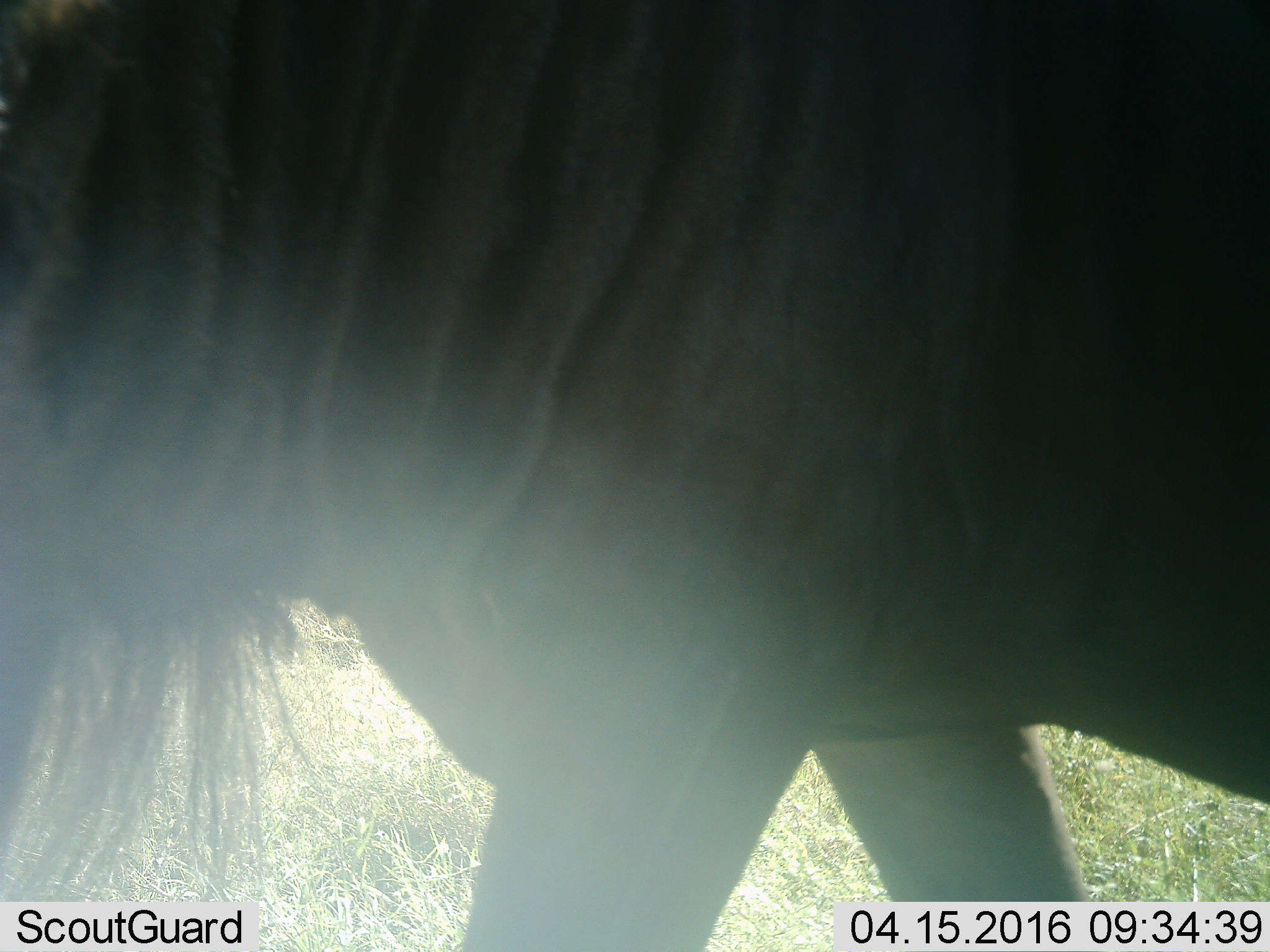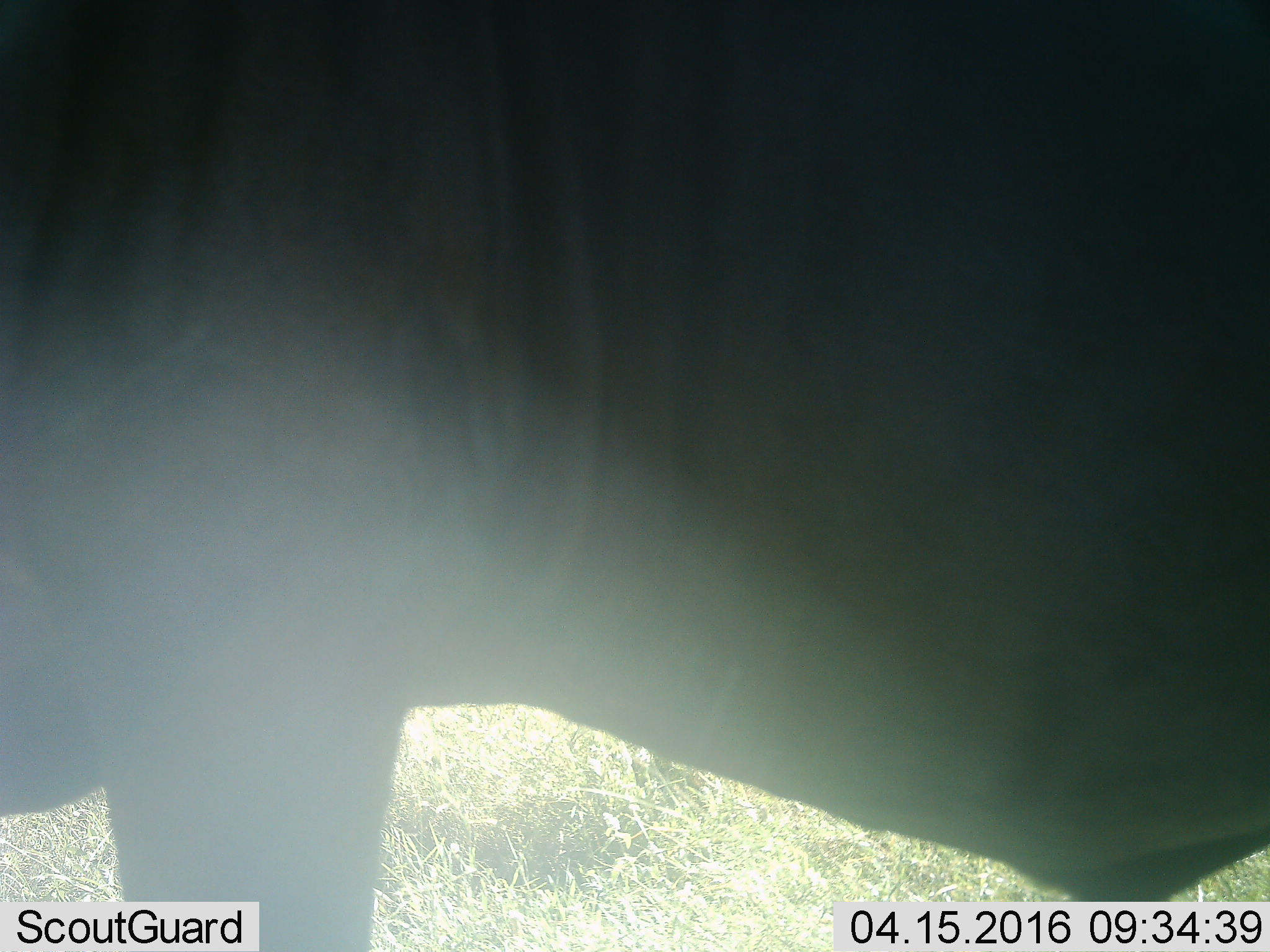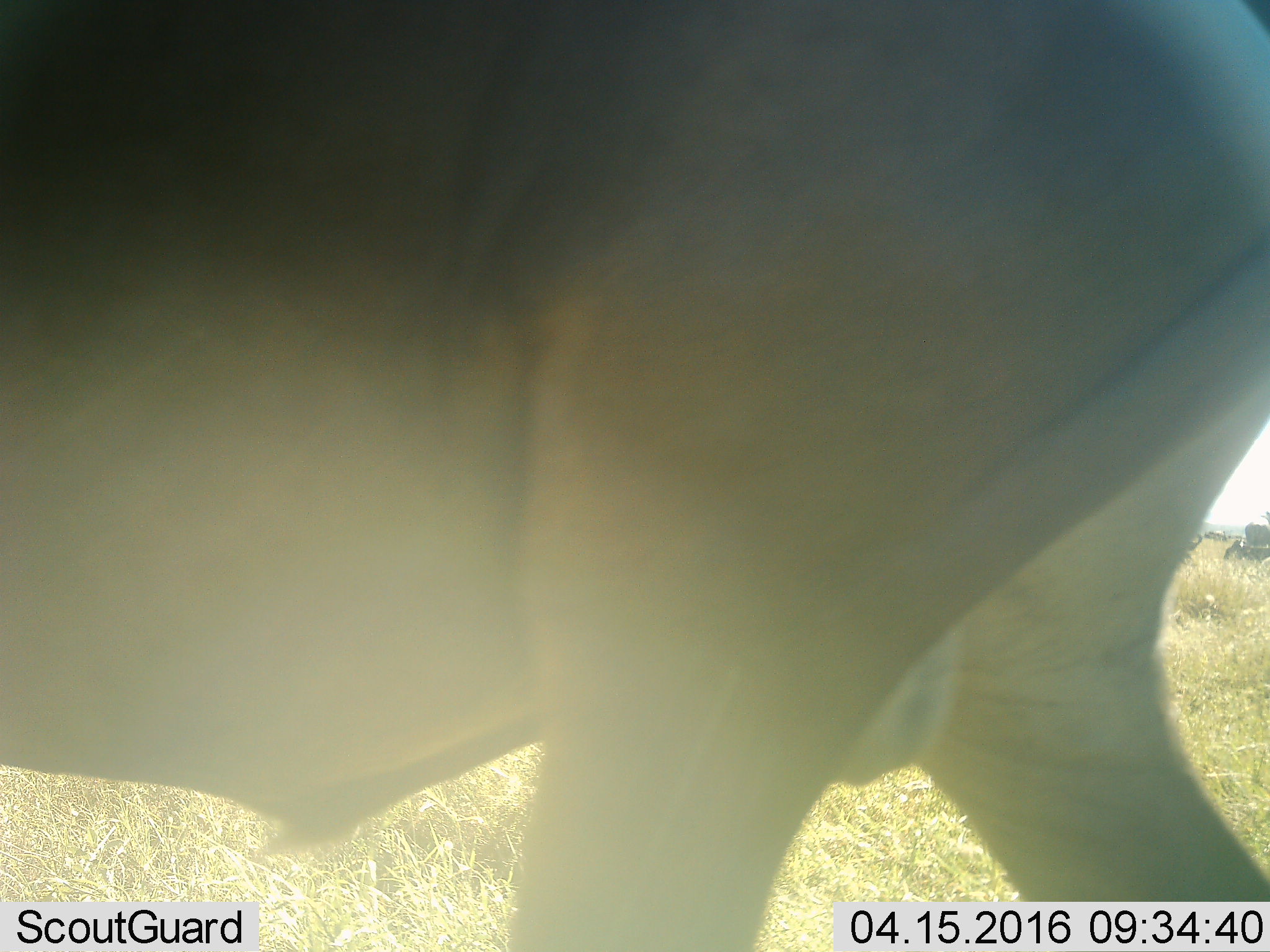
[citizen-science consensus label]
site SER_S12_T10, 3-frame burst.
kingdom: Animalia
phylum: Chordata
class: Mammalia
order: Artiodactyla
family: Bovidae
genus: Connochaetes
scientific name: Connochaetes taurinus taurinus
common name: blue wildebeest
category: wildebeestblue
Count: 7.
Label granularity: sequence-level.